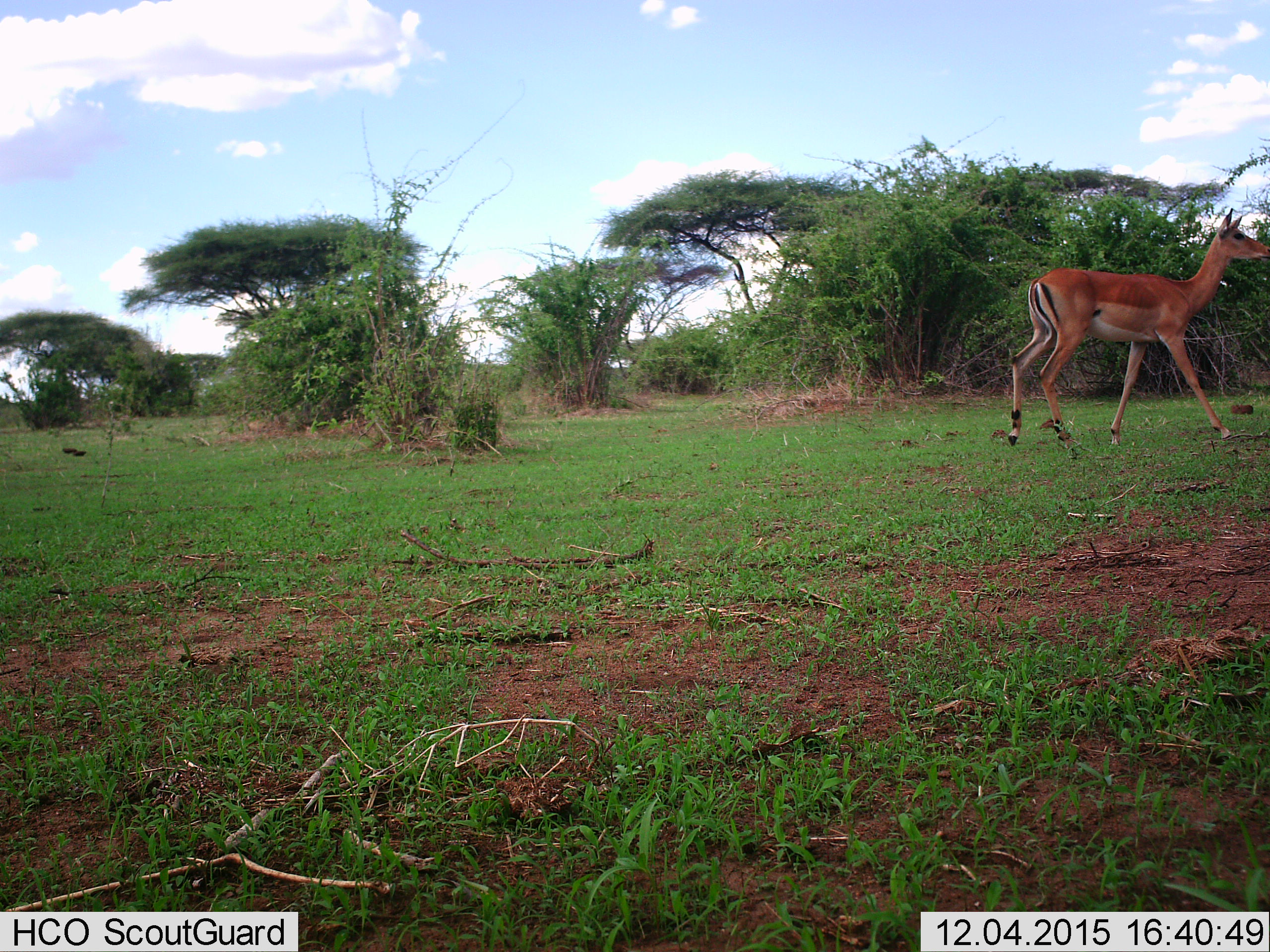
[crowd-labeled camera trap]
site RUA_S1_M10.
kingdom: Animalia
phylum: Chordata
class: Mammalia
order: Artiodactyla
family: Bovidae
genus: Aepyceros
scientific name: Aepyceros melampus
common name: impala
Impala (Aepyceros melampus), count 1. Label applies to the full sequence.